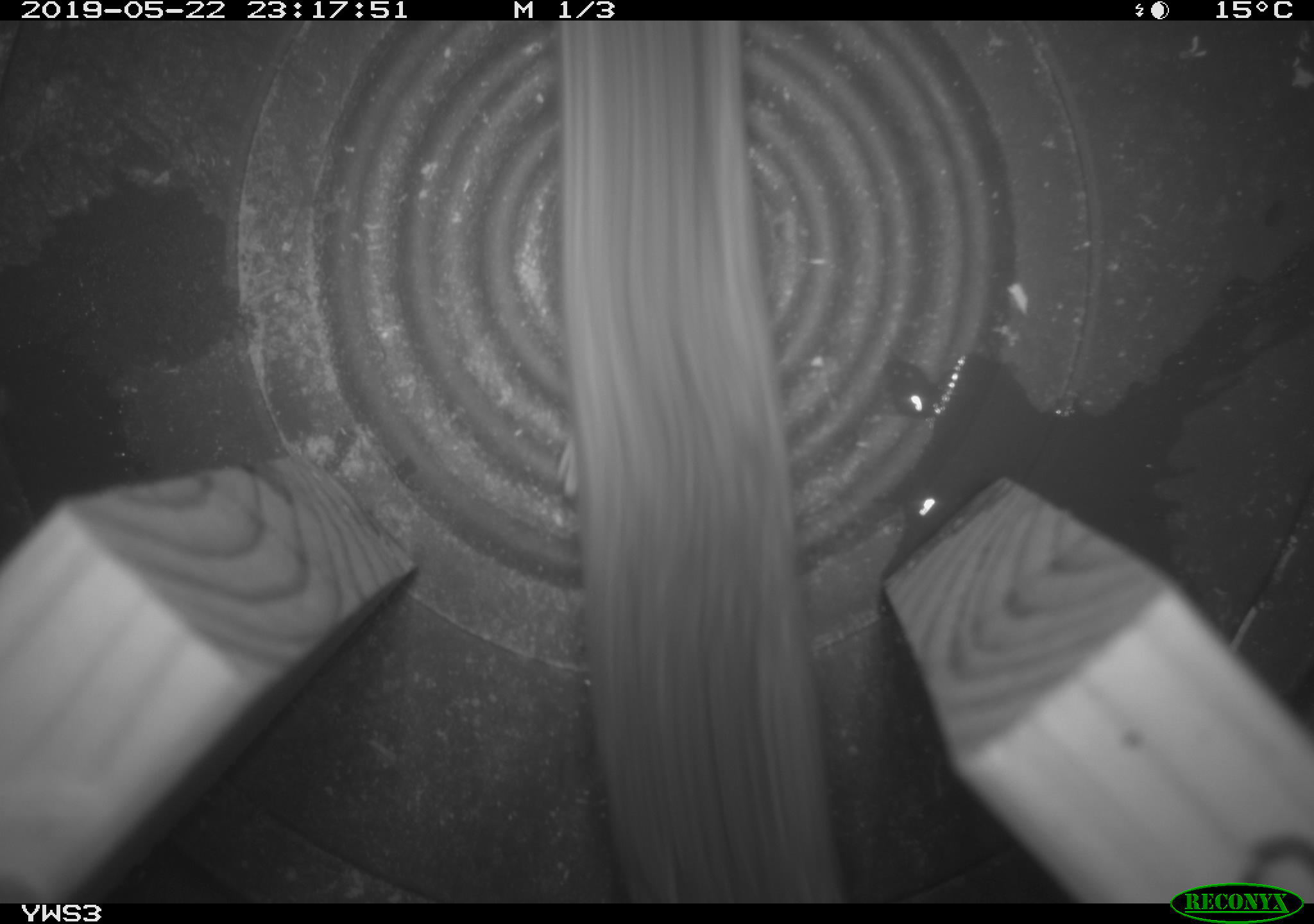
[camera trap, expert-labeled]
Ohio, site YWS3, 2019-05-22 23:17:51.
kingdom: Animalia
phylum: Chordata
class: Mammalia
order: Rodentia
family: Cricetidae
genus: Peromyscus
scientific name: Peromyscus leucopus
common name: white-footed mouse